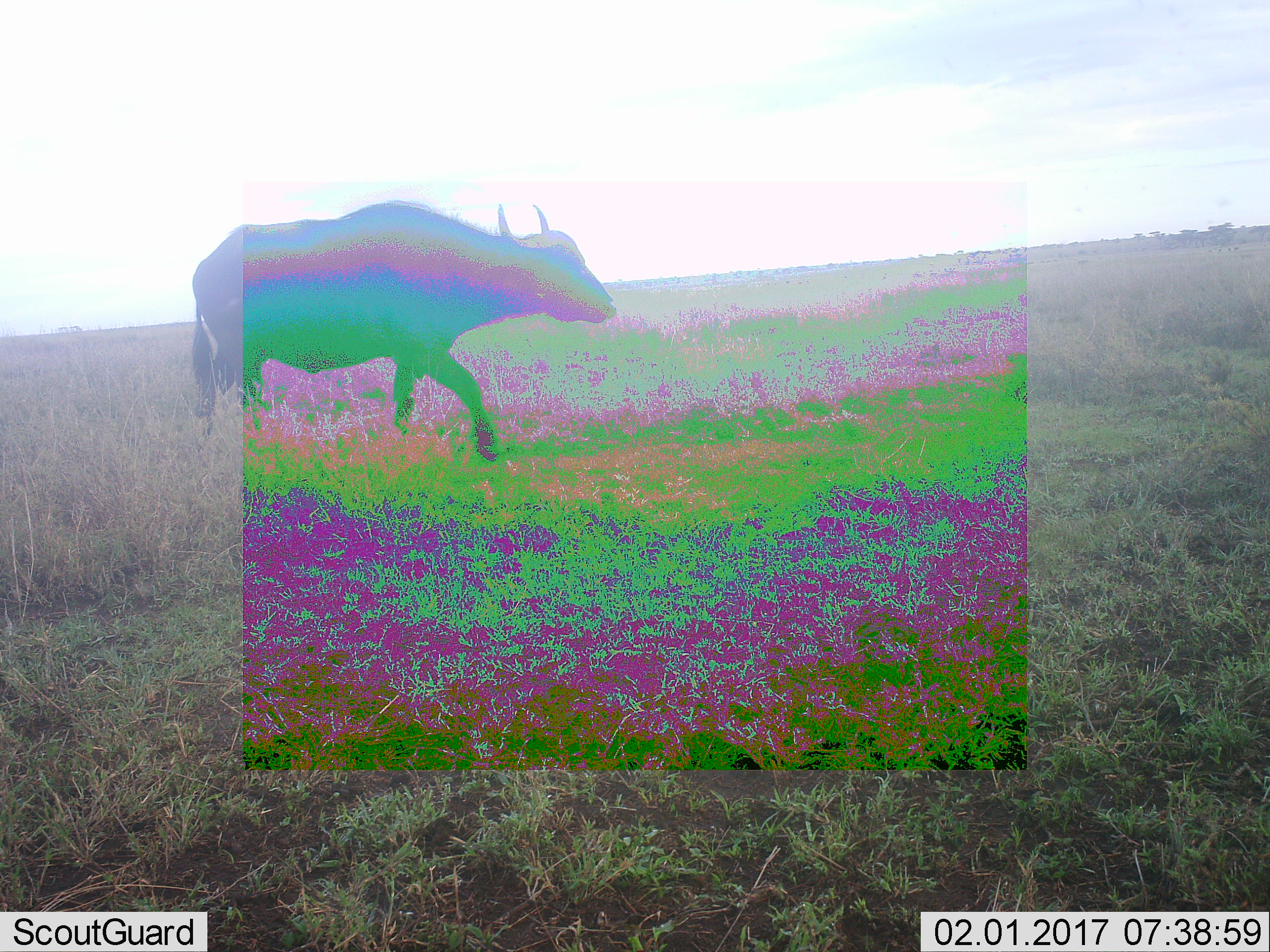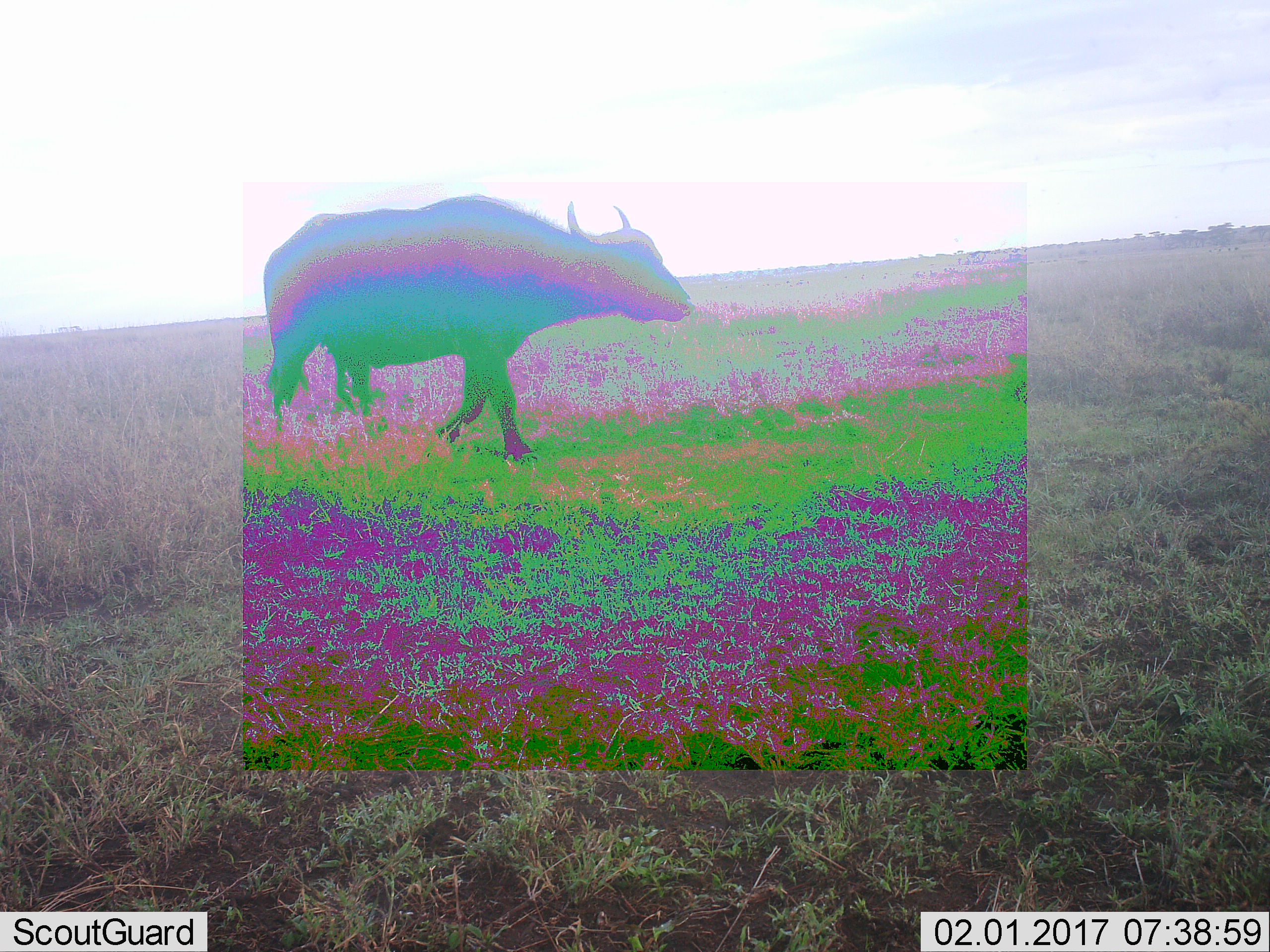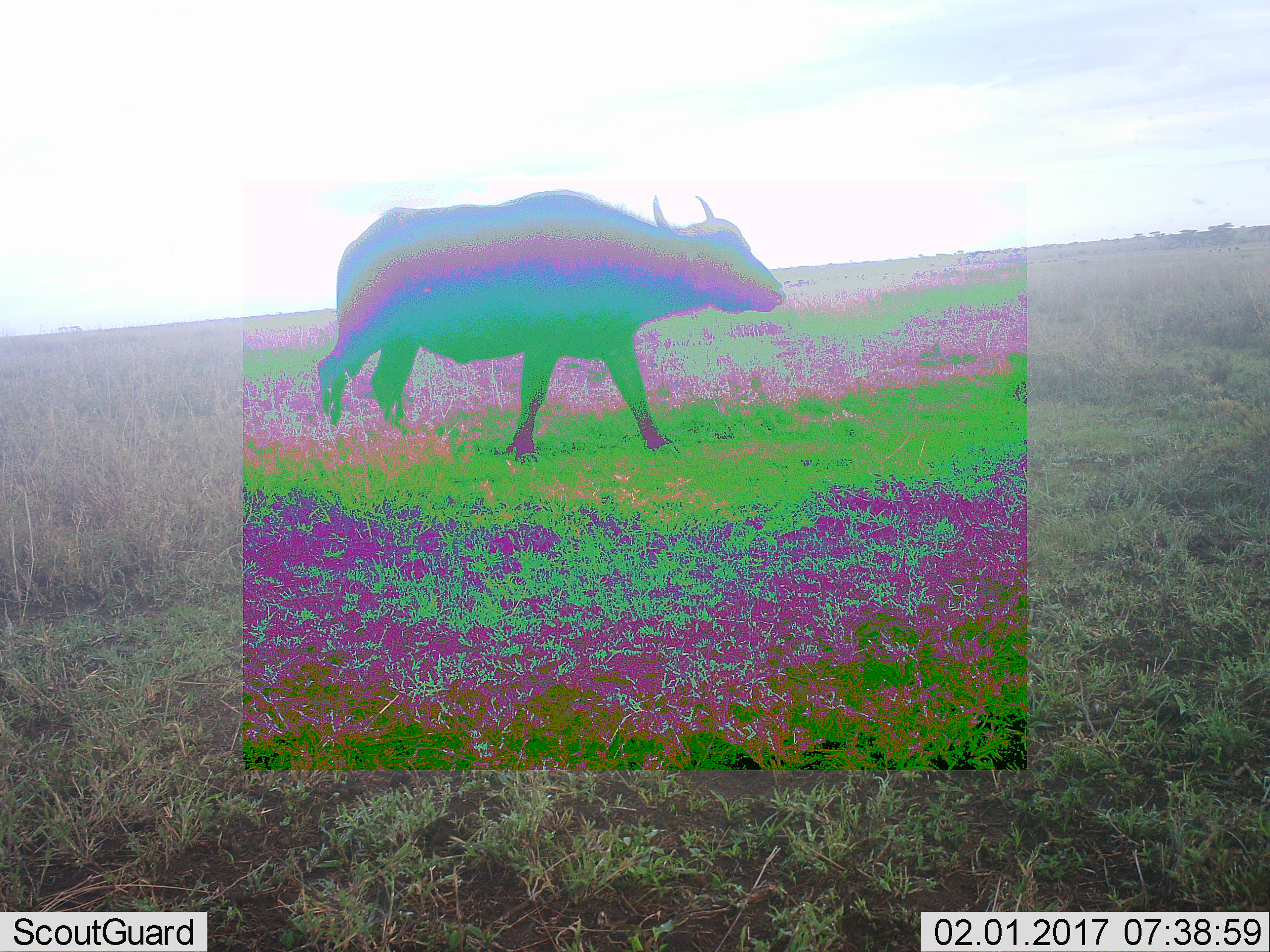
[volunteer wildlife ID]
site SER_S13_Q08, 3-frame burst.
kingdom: Animalia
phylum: Chordata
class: Mammalia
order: Artiodactyla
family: Bovidae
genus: Syncerus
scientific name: Syncerus caffer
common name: african buffalo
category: buffalo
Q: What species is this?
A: Buffalo (african buffalo) (Syncerus caffer).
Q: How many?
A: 1.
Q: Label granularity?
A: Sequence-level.